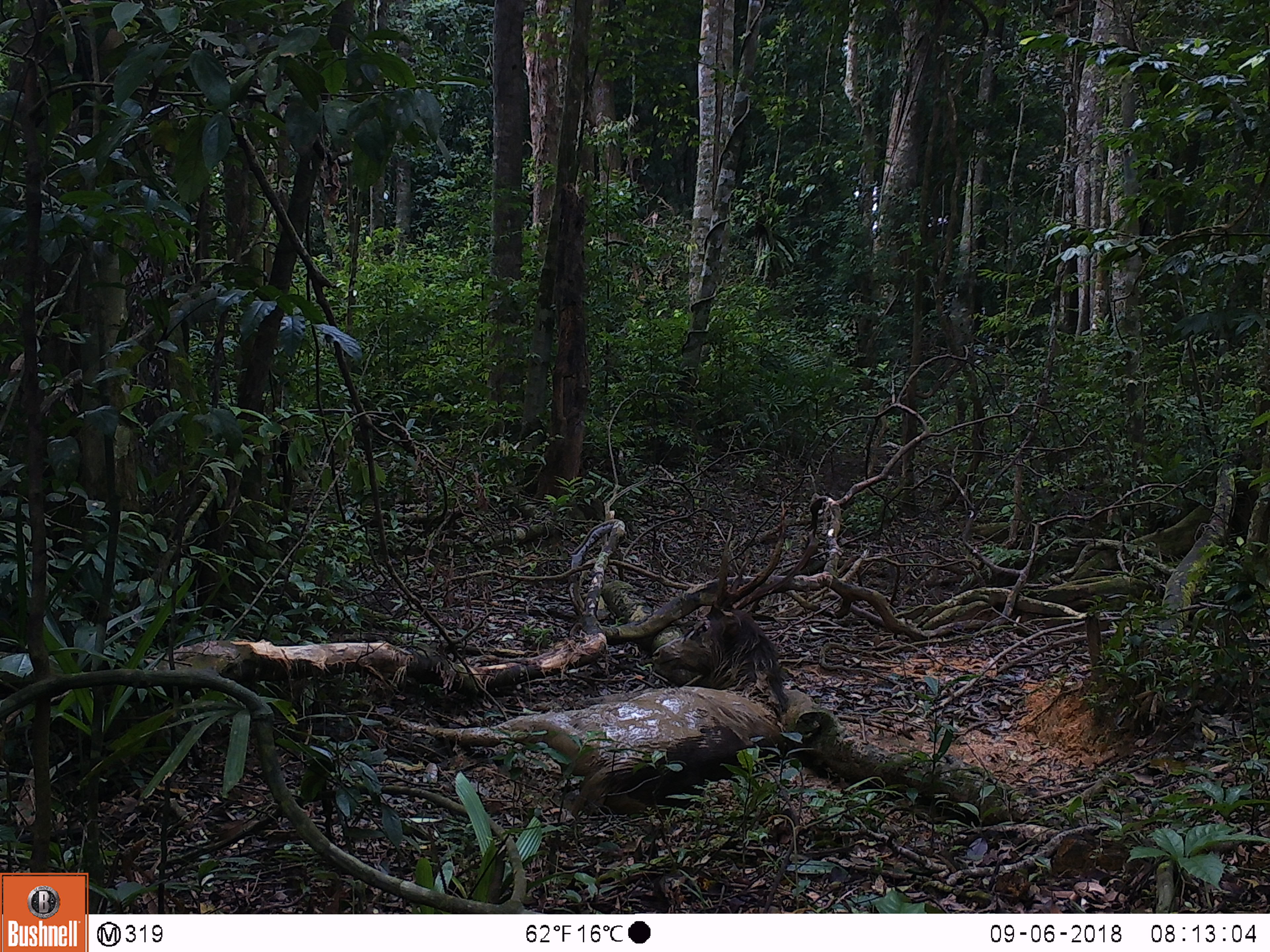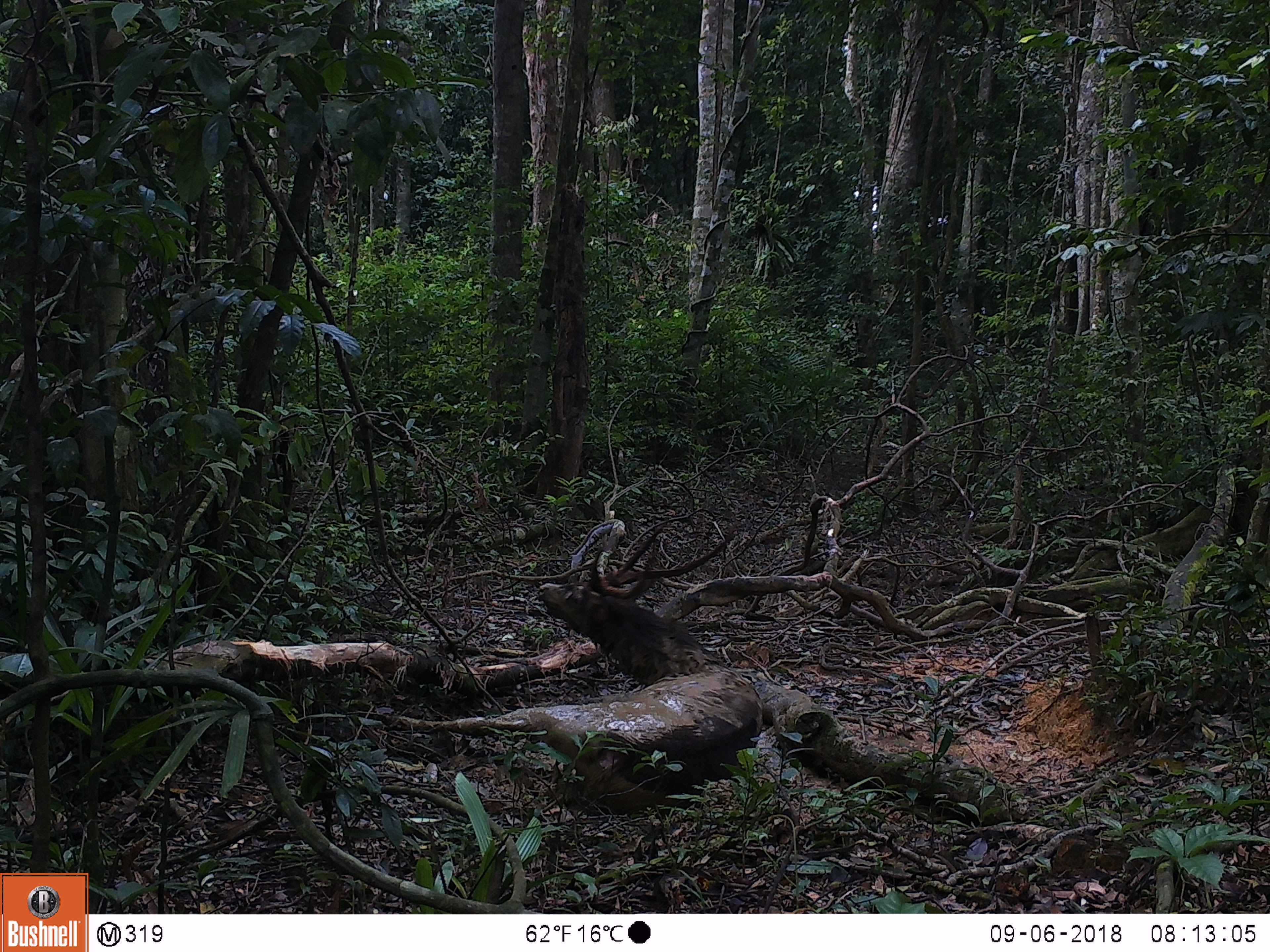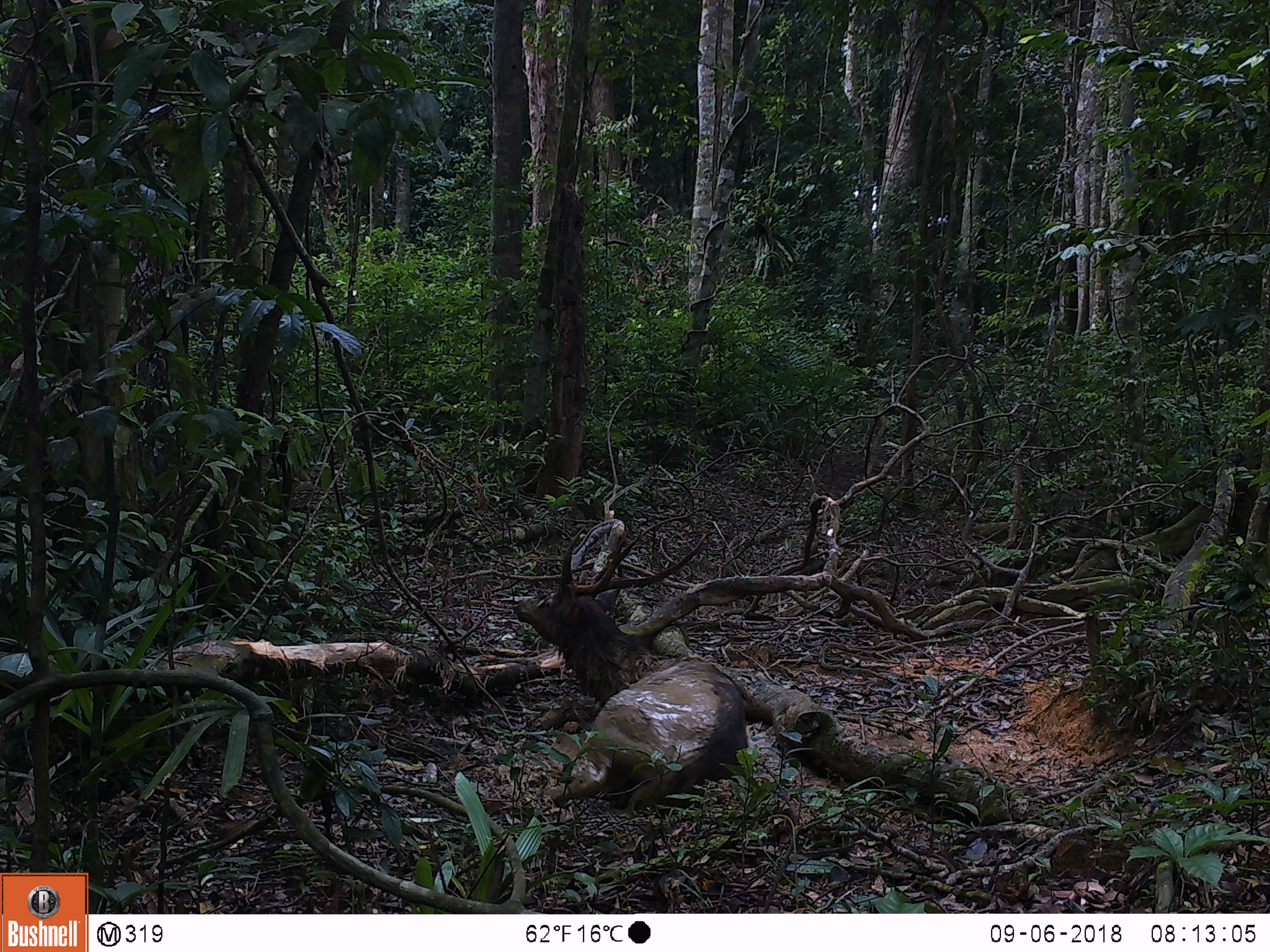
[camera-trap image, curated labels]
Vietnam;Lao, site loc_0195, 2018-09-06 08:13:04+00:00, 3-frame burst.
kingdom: Animalia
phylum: Chordata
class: Mammalia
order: Artiodactyla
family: Cervidae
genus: Rusa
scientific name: Rusa unicolor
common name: sambar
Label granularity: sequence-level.